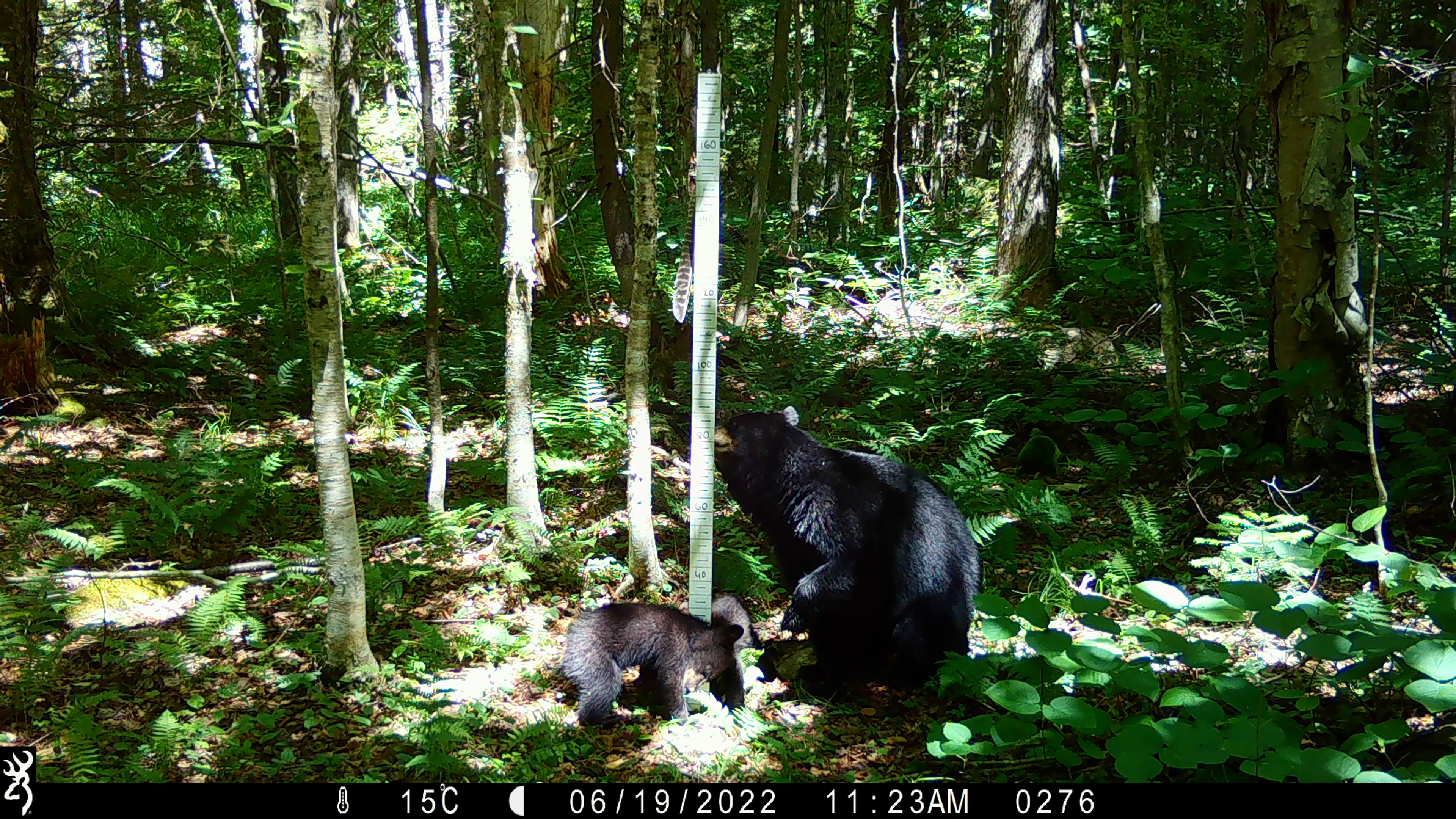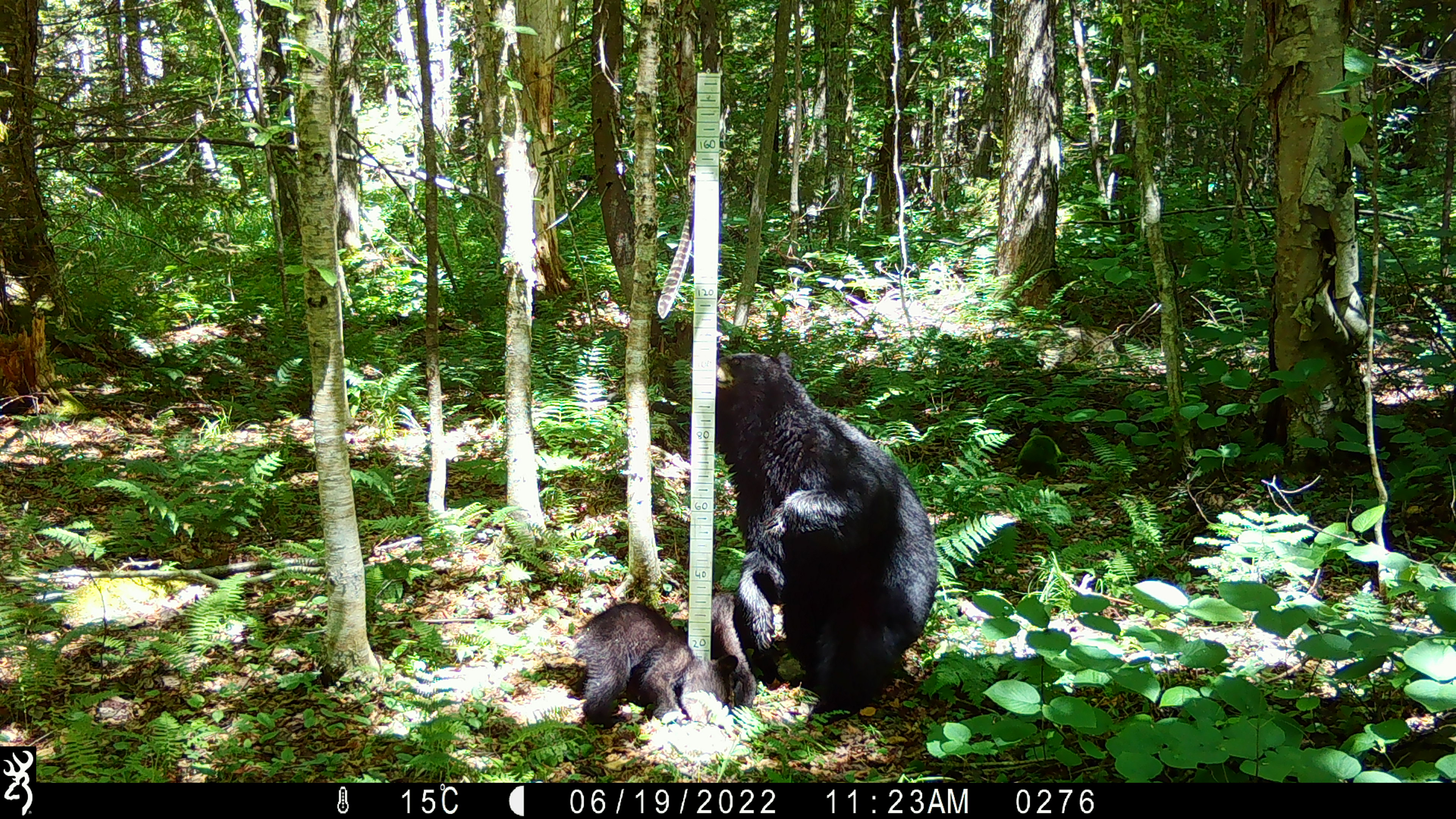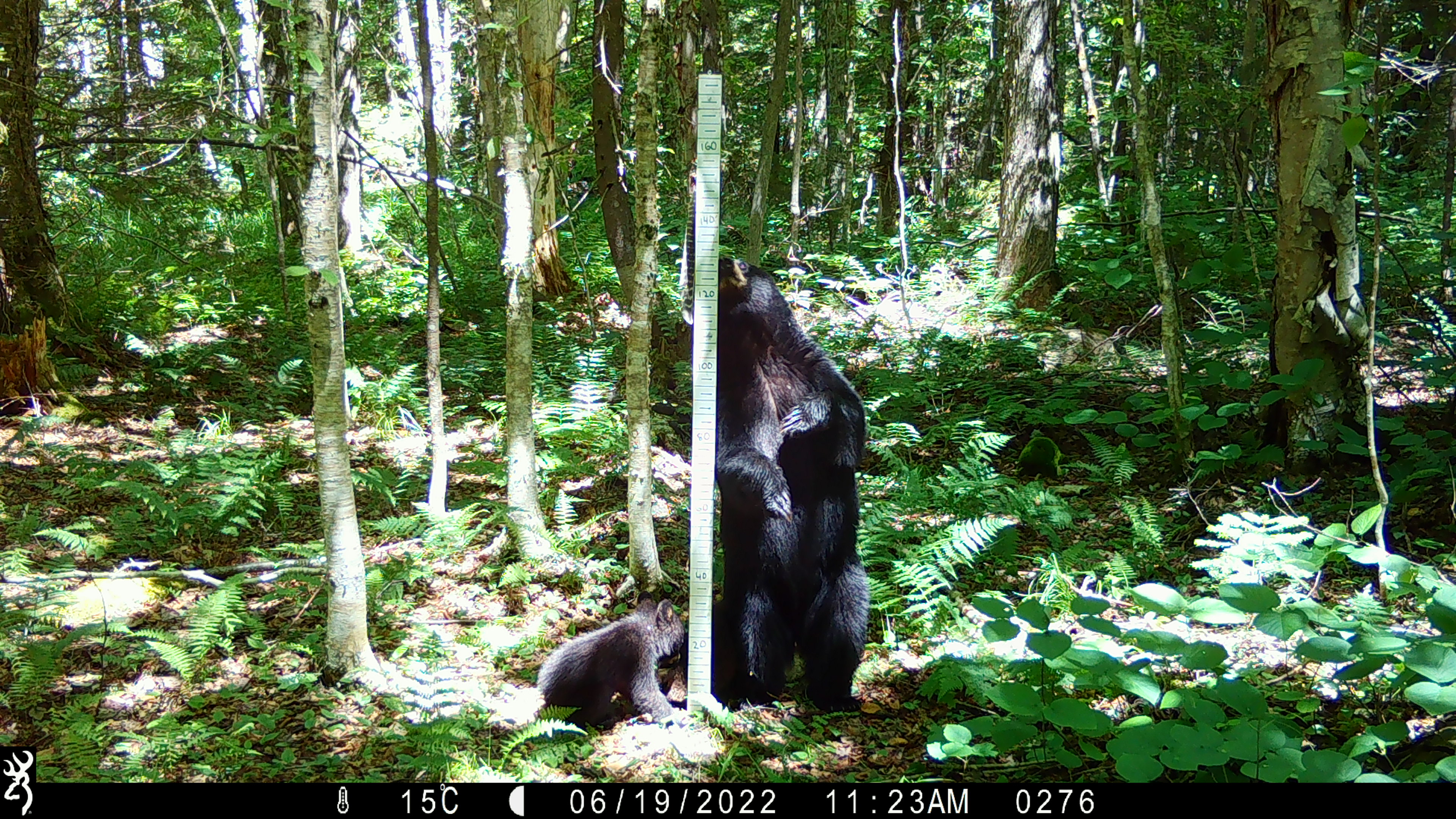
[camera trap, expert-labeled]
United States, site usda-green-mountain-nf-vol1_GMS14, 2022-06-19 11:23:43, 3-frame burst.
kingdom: Animalia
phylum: Chordata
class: Mammalia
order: Carnivora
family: Ursidae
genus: Ursus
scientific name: Ursus americanus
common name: black bear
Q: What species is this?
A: Black bear (Ursus americanus).